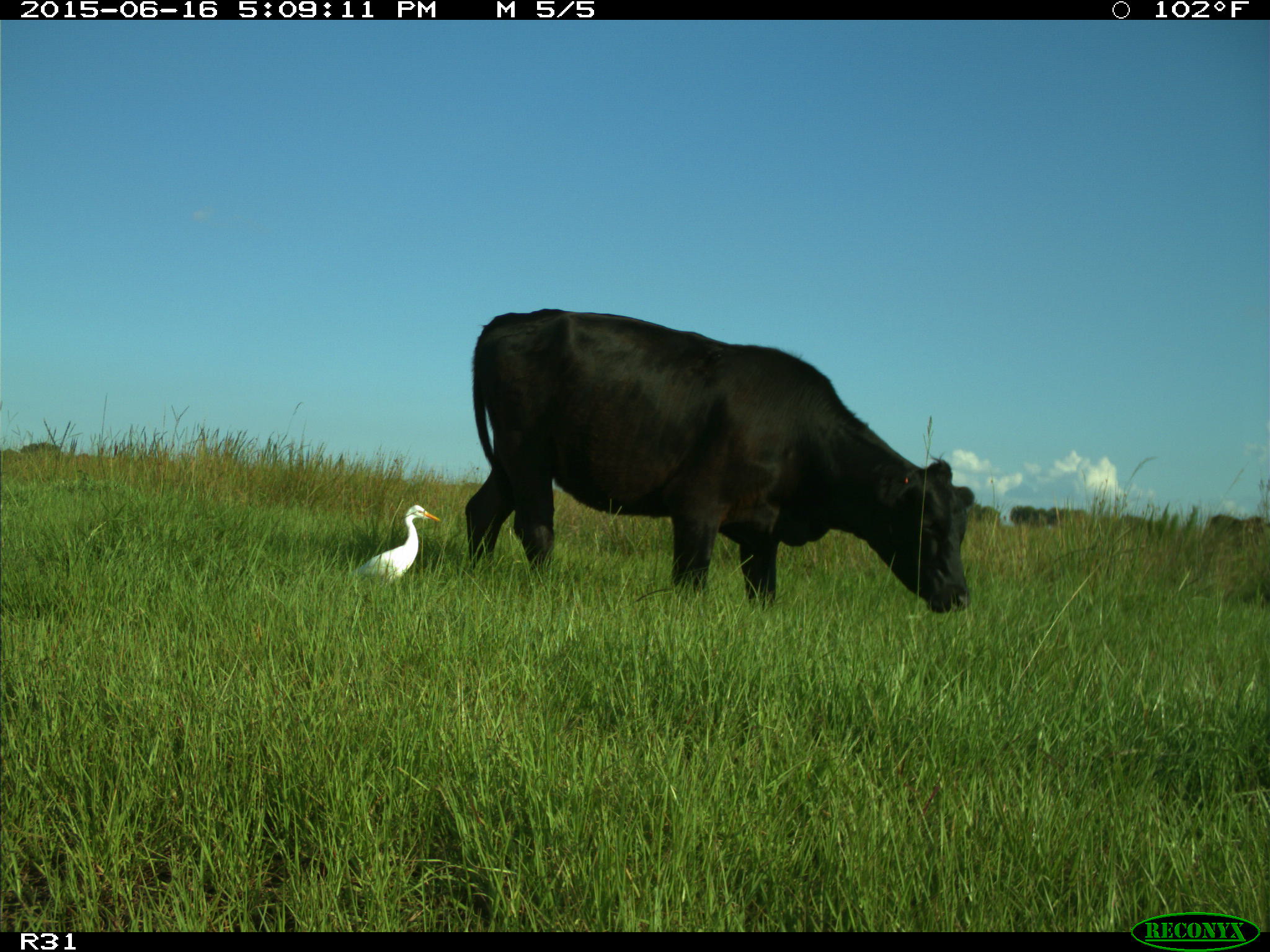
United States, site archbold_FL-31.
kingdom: Animalia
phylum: Chordata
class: Mammalia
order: Artiodactyla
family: Bovidae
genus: Bos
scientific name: Bos taurus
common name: domestic cow